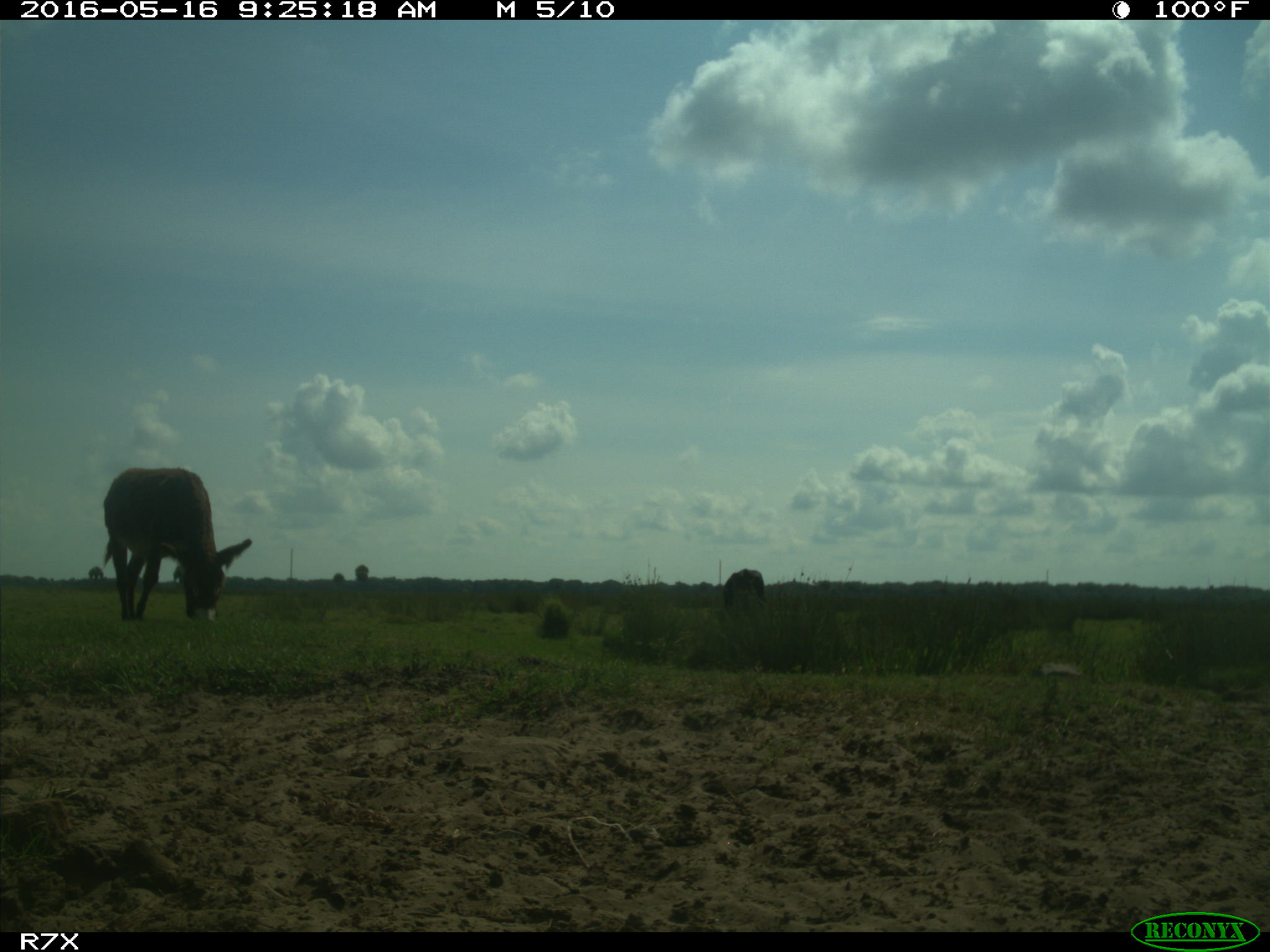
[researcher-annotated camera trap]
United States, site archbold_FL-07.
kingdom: Animalia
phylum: Chordata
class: Mammalia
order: Artiodactyla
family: Bovidae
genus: Bos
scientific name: Bos taurus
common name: domestic cow